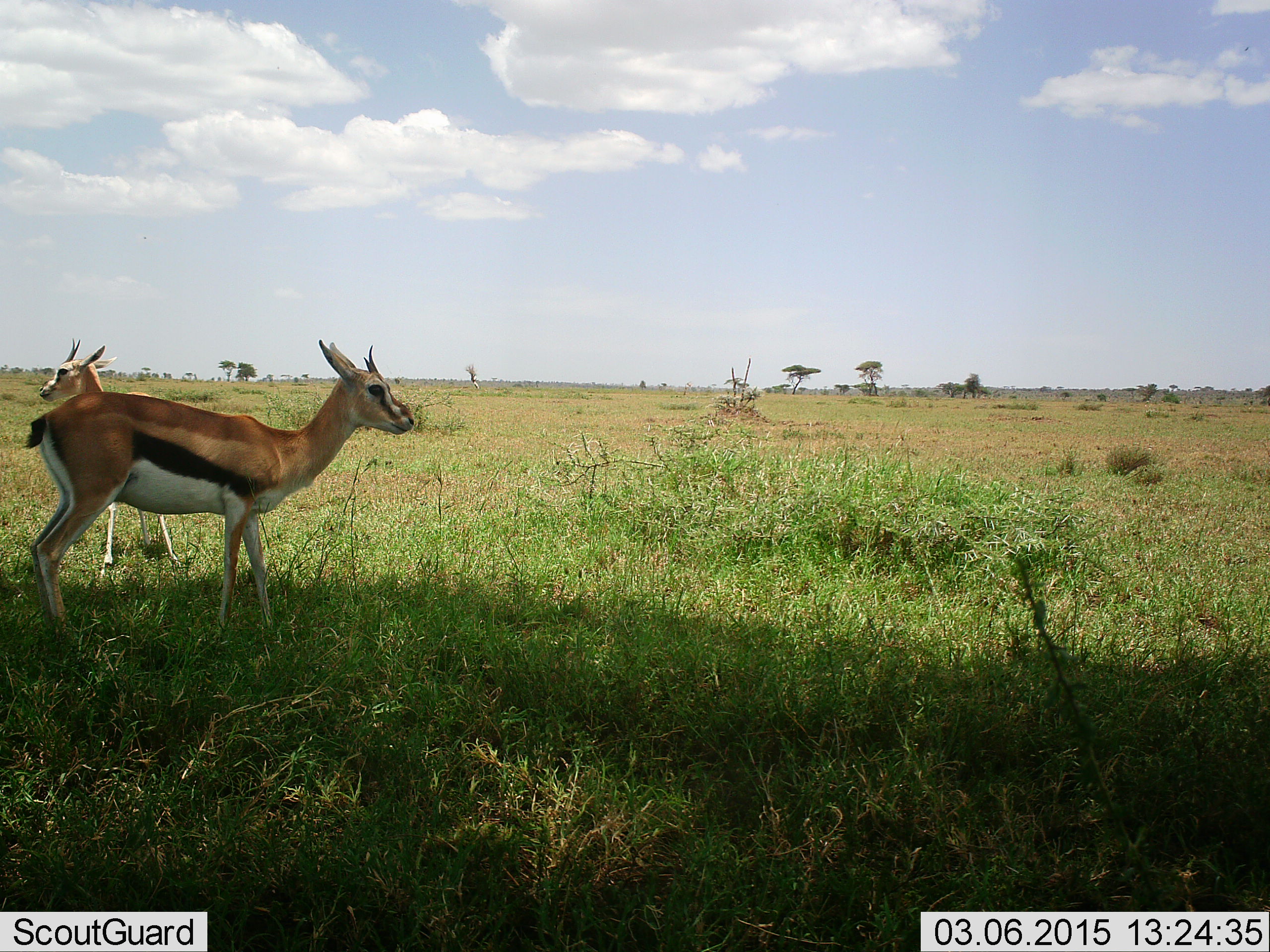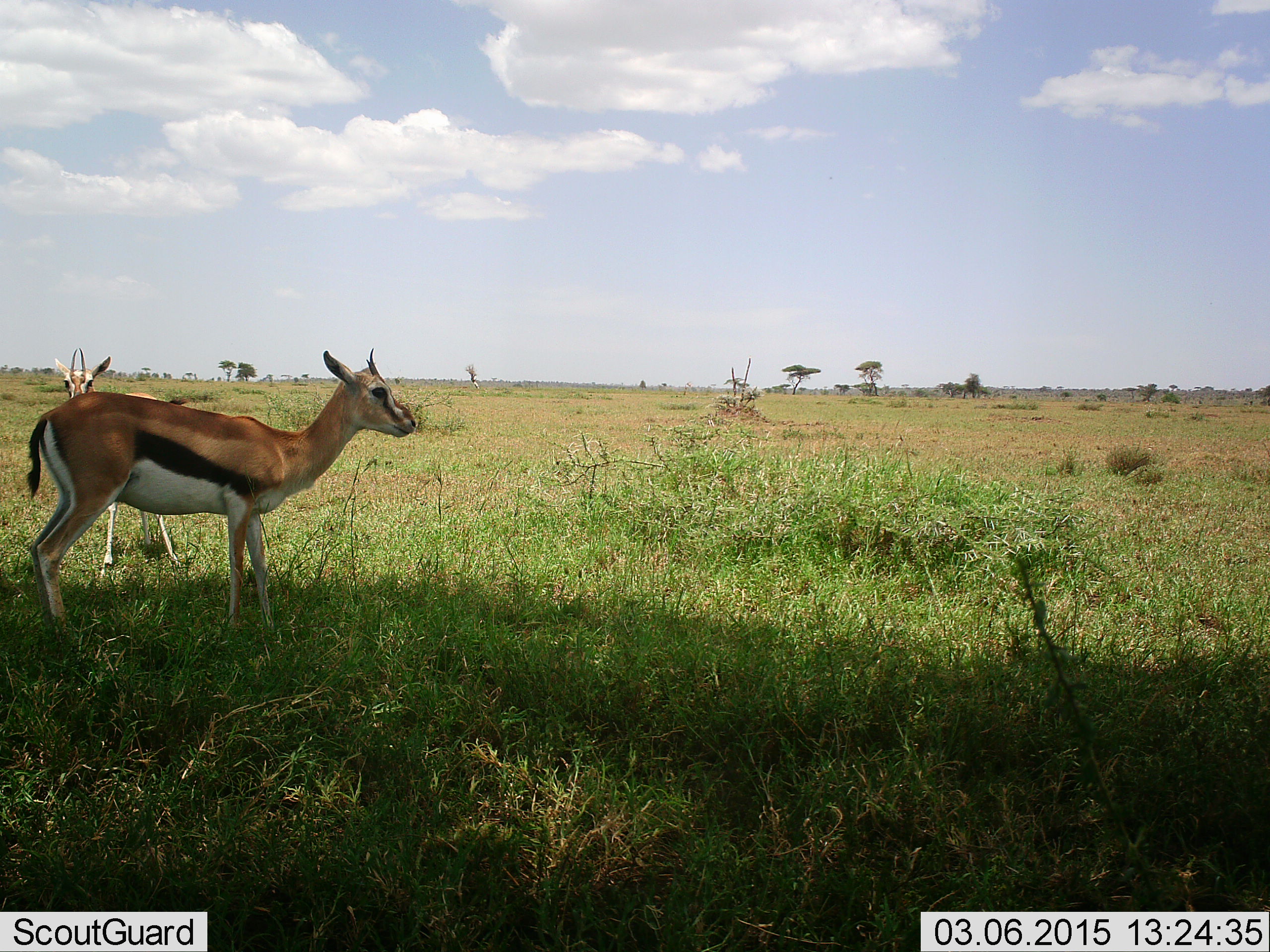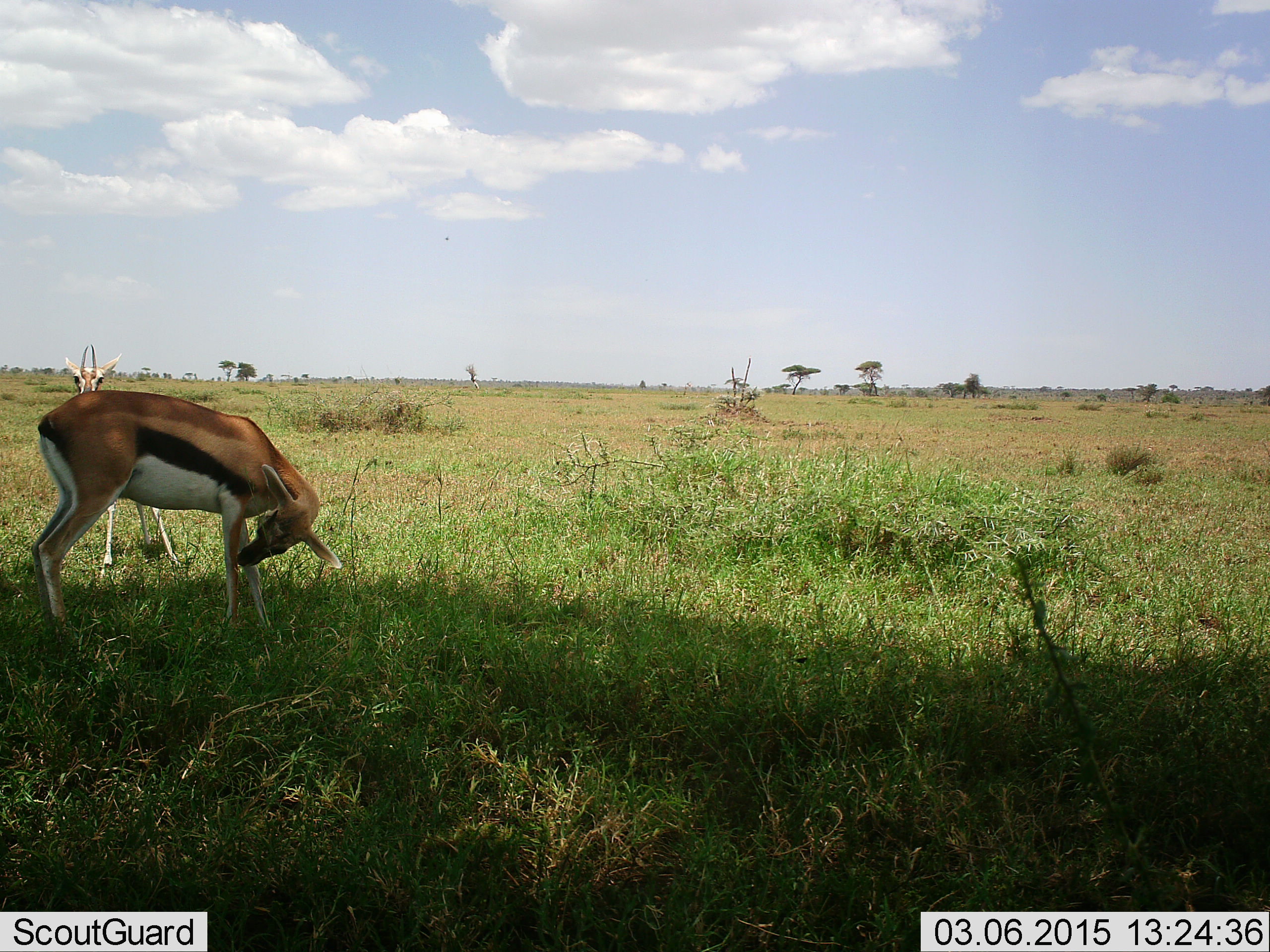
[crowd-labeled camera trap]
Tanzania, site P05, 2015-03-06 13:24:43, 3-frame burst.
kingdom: Animalia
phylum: Chordata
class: Mammalia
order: Artiodactyla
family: Bovidae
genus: Eudorcas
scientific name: Eudorcas thomsonii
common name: thomson's gazelle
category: gazellethomsons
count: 2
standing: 100%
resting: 0%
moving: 0%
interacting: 0%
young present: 0%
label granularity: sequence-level